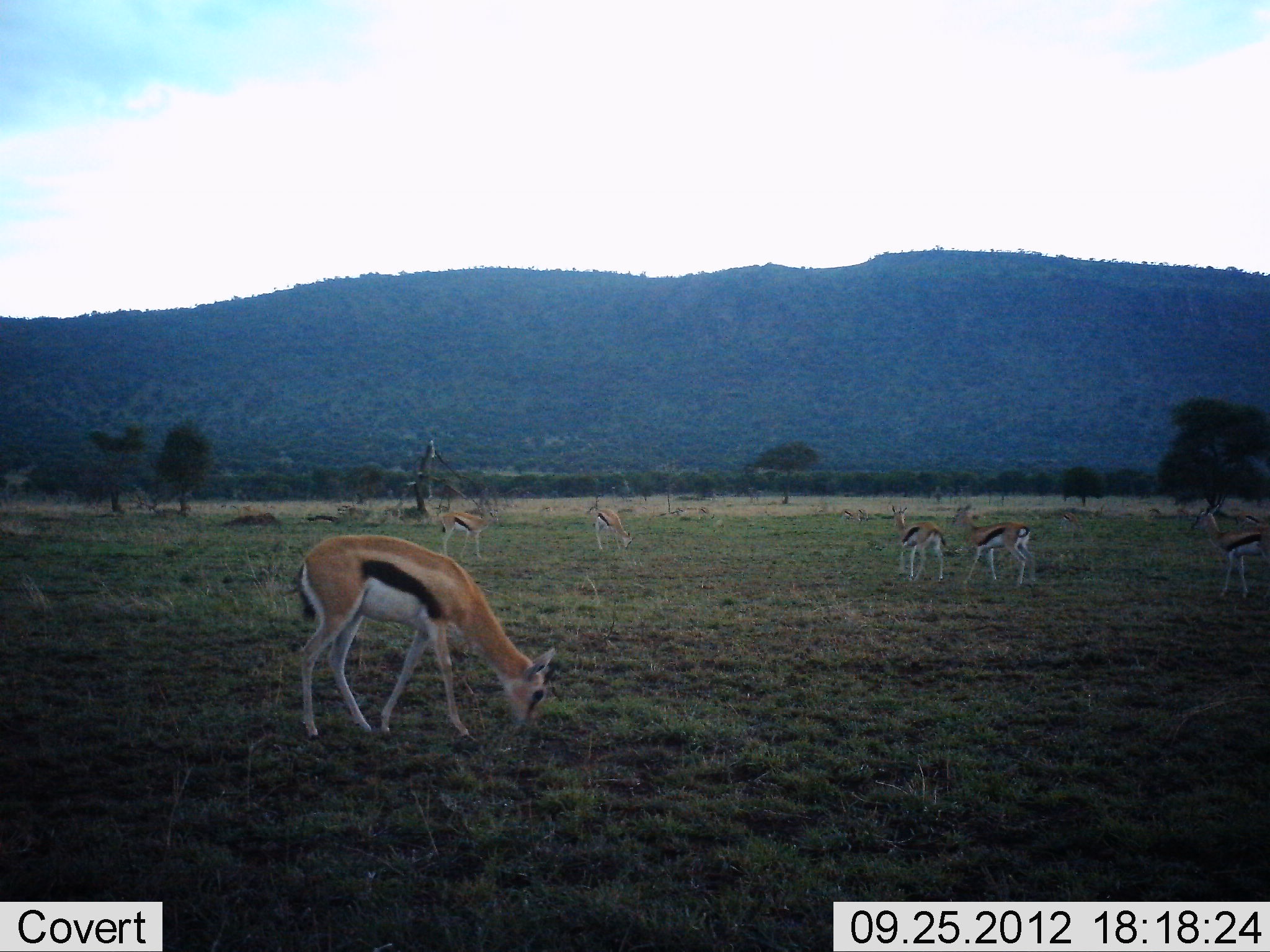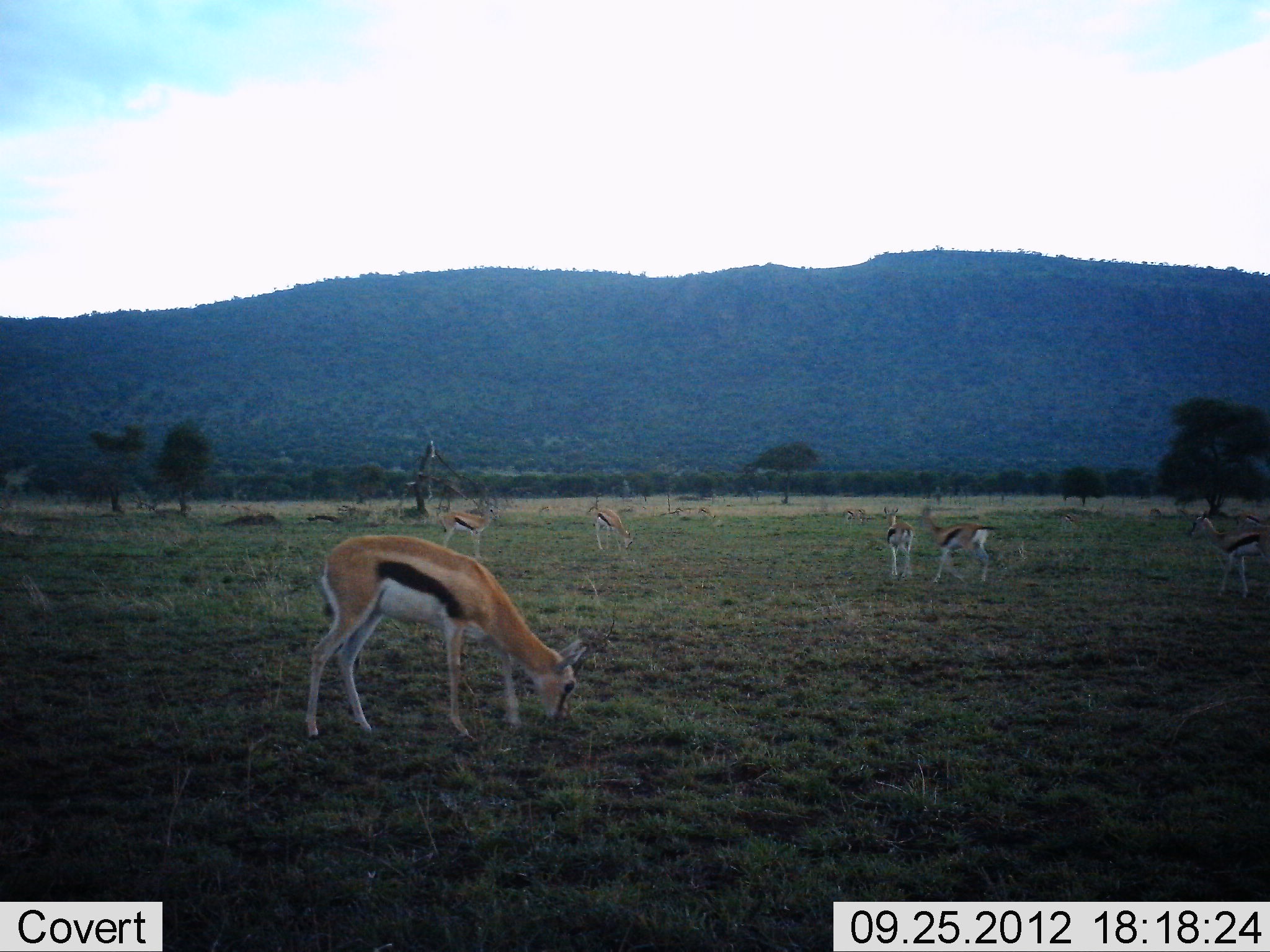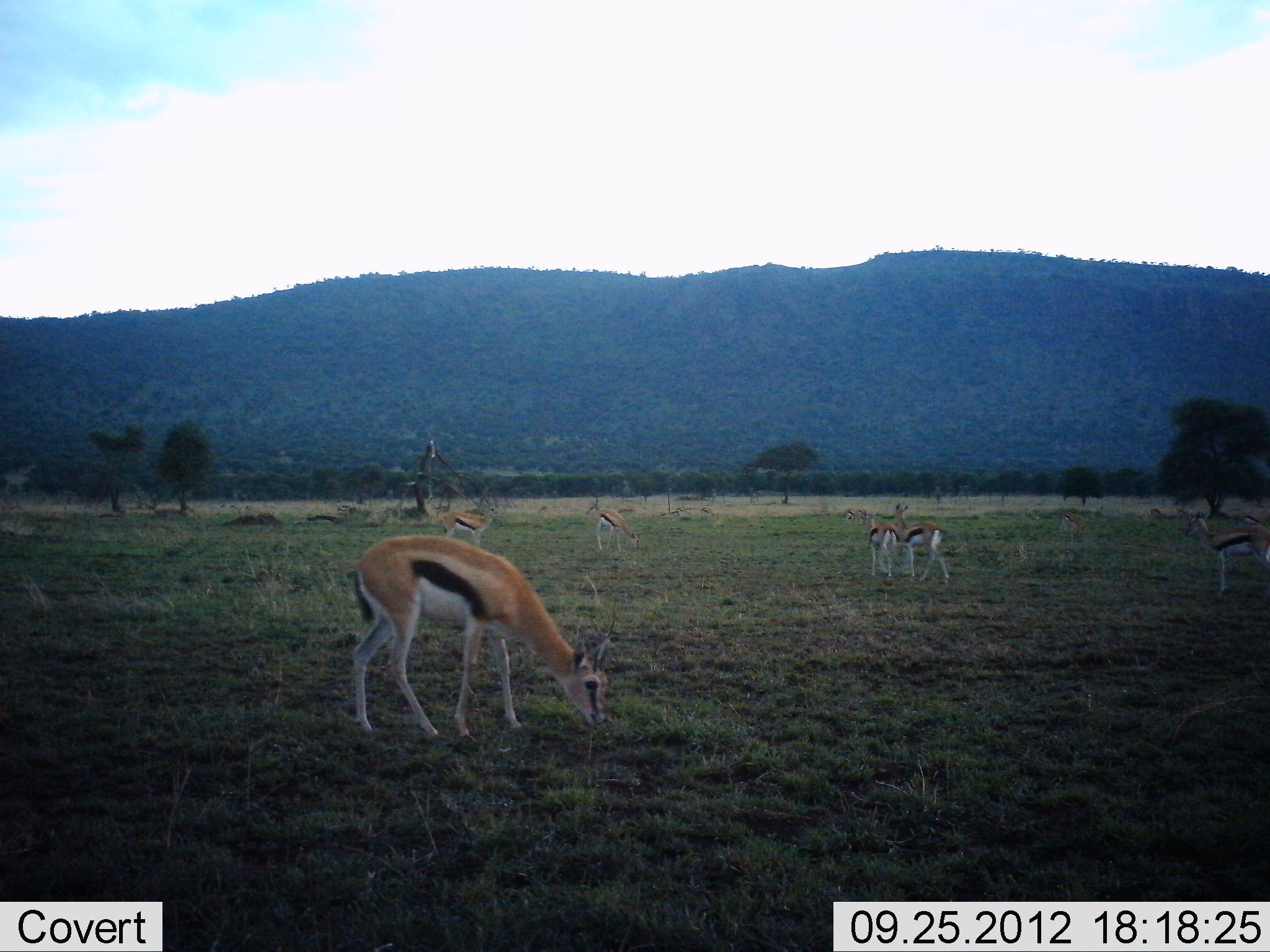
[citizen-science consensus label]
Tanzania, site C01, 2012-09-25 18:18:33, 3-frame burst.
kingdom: Animalia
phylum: Chordata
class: Mammalia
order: Artiodactyla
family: Bovidae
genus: Eudorcas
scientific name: Eudorcas thomsonii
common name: thomson's gazelle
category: gazellethomsons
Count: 6.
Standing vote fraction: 50%.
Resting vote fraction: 0%.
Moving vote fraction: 20%.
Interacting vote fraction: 0%.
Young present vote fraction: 0%.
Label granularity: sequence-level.